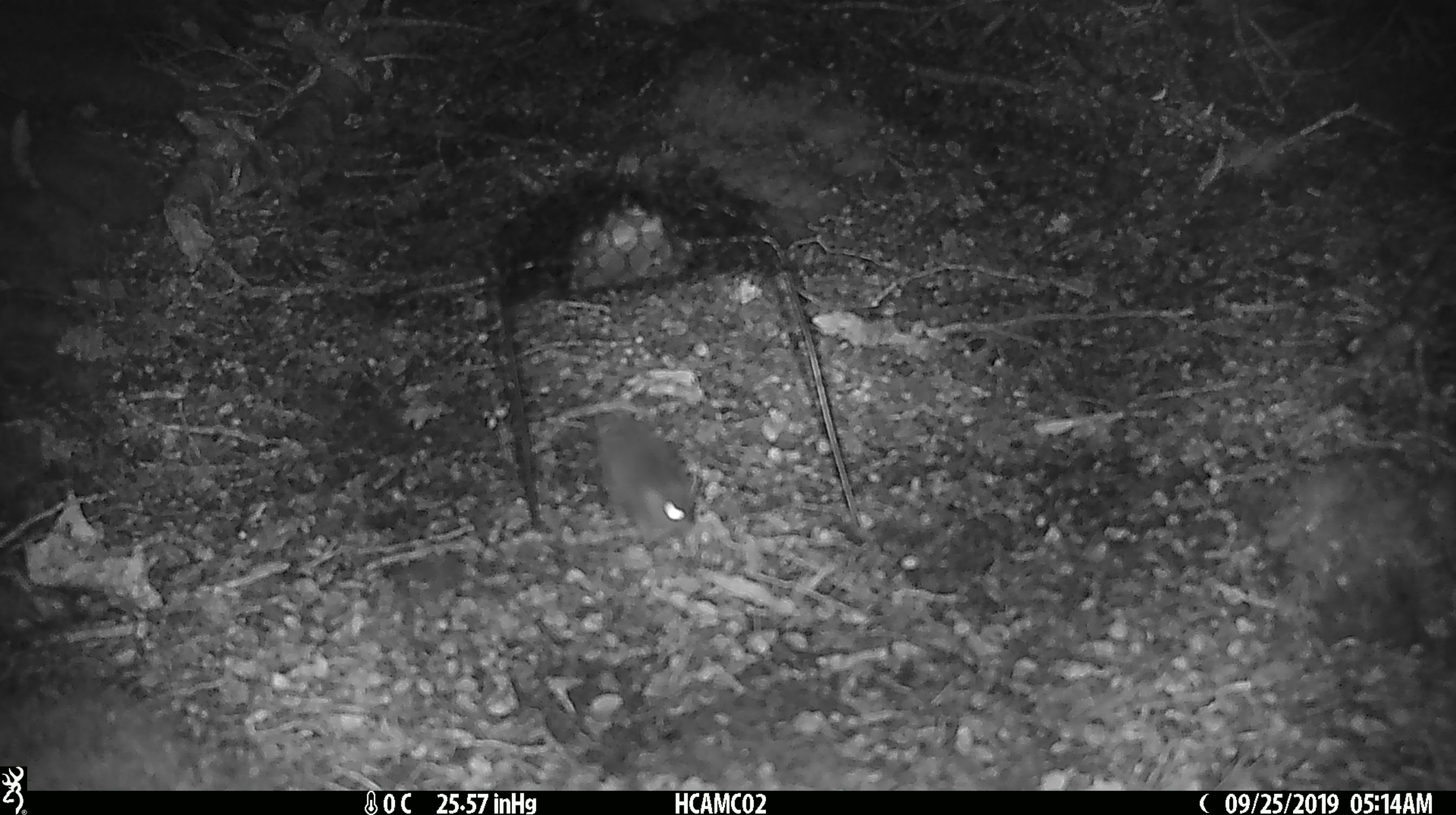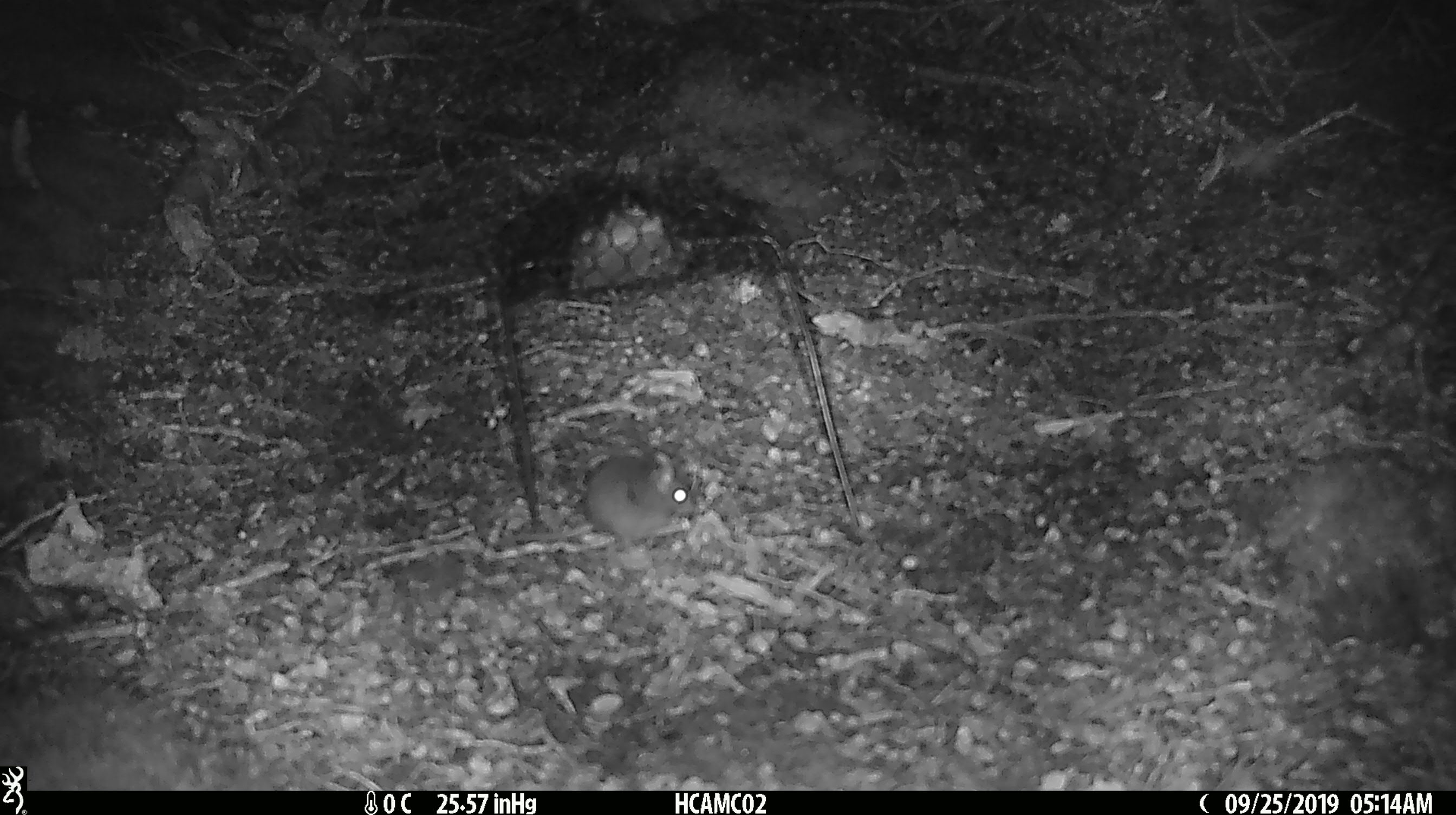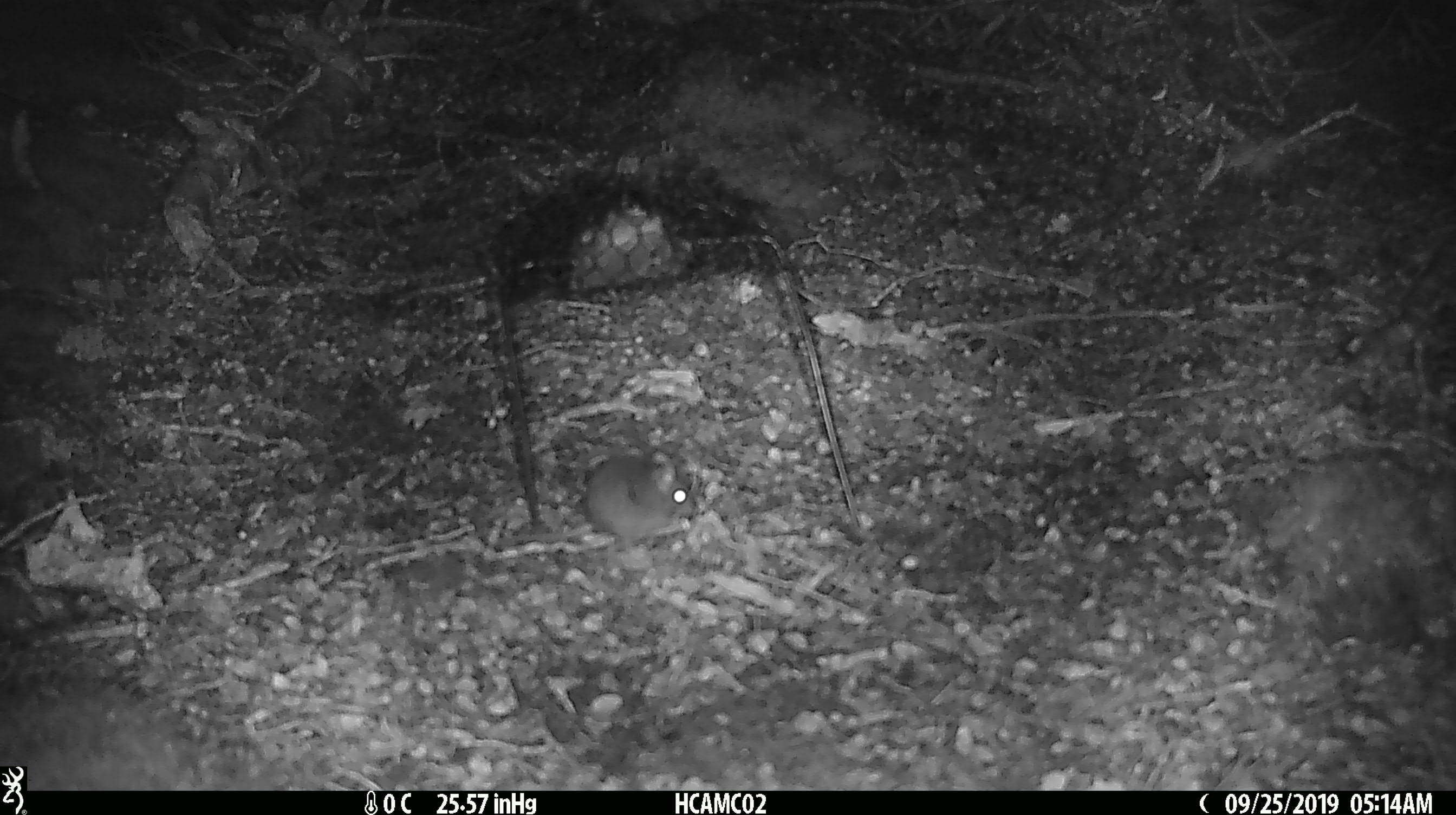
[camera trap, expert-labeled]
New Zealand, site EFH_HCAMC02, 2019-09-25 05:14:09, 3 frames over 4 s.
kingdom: Animalia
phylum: Chordata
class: Mammalia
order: Rodentia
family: Muridae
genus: Mus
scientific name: Mus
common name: mouse